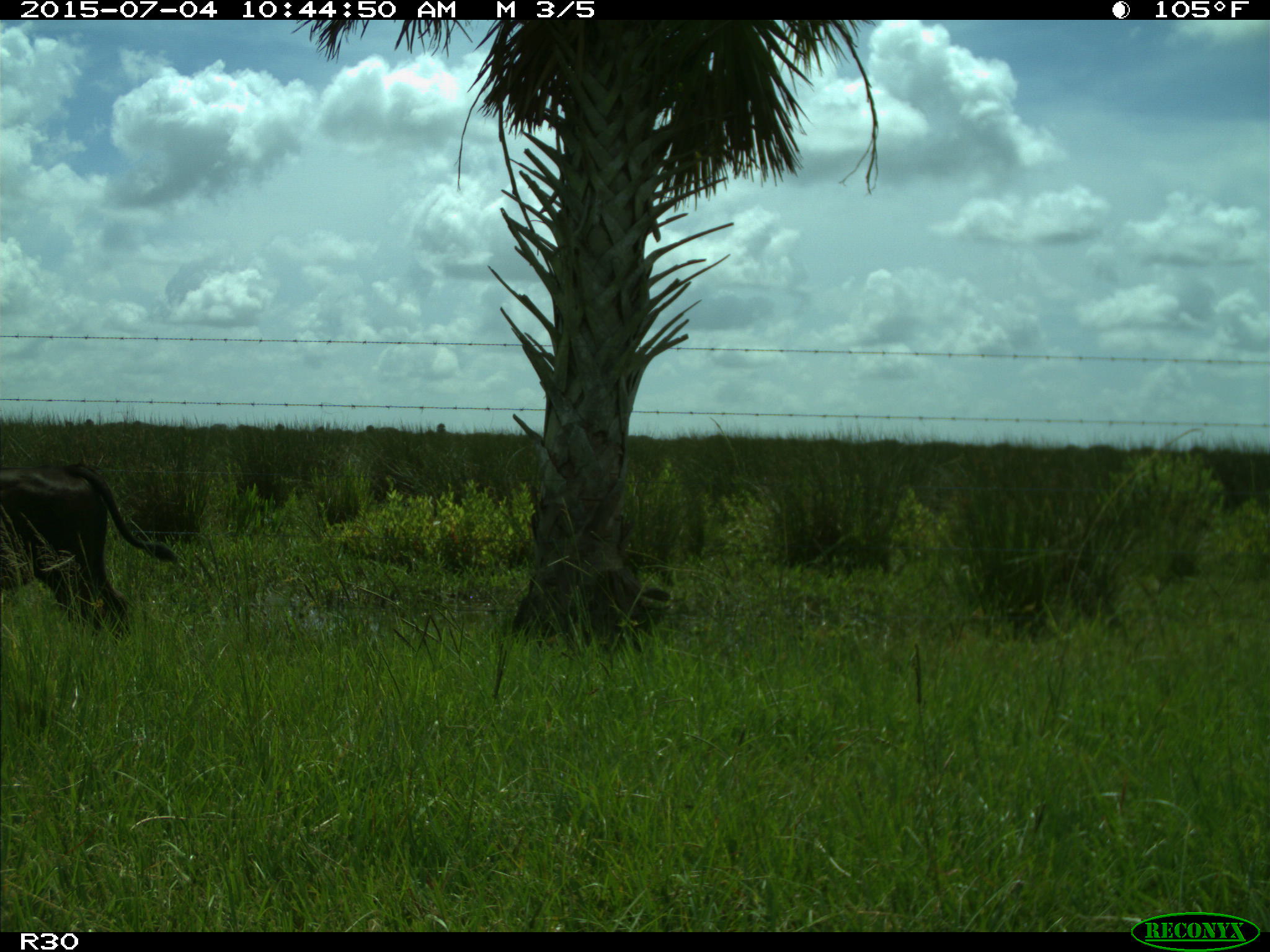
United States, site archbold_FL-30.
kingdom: Animalia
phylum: Chordata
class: Mammalia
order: Artiodactyla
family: Bovidae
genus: Bos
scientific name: Bos taurus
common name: domestic cow